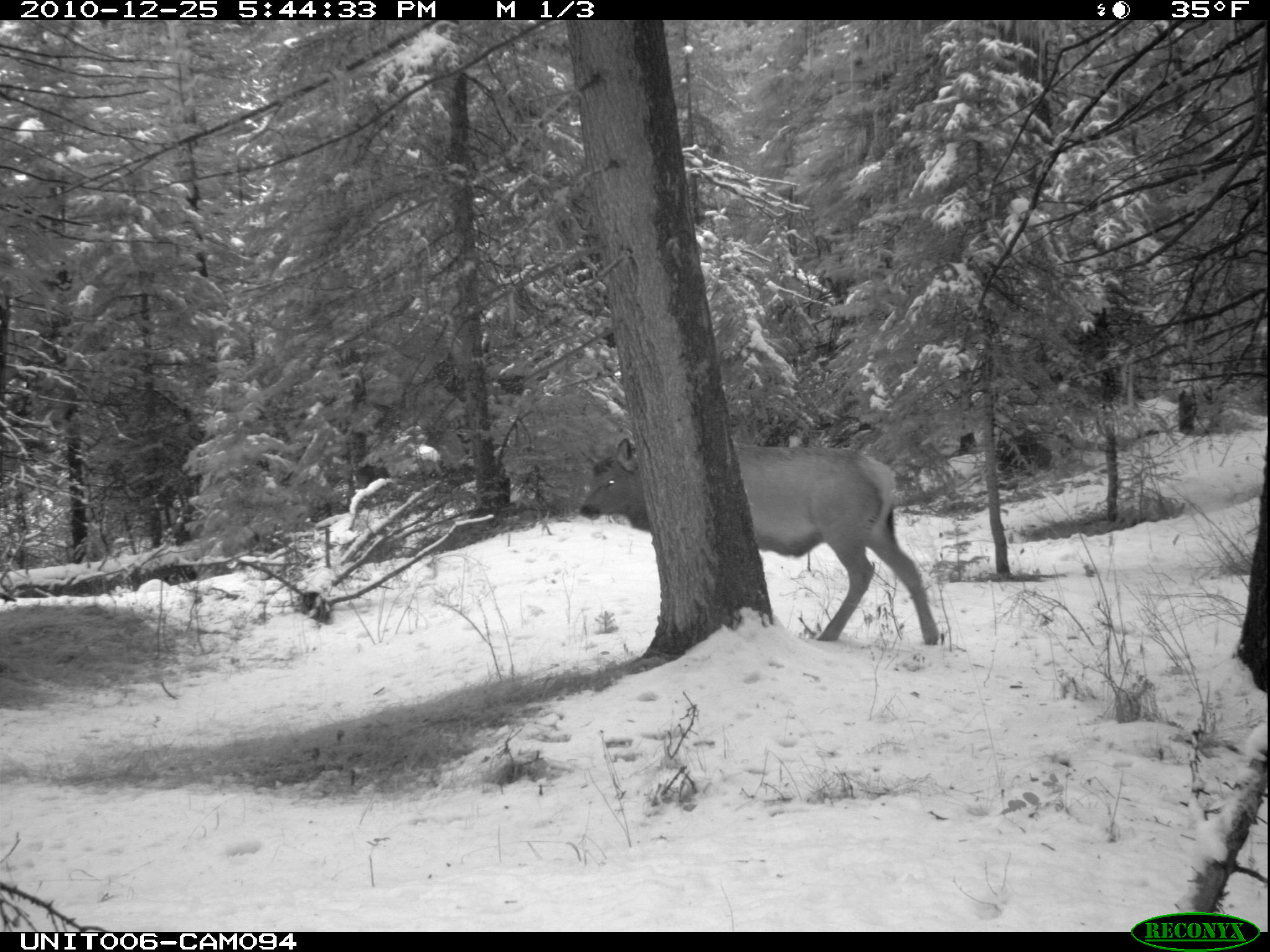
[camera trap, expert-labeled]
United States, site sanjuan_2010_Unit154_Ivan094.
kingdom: Animalia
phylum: Chordata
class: Mammalia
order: Artiodactyla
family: Cervidae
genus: Cervus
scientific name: Cervus elaphus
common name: red deer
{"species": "Cervus elaphus (red deer)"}